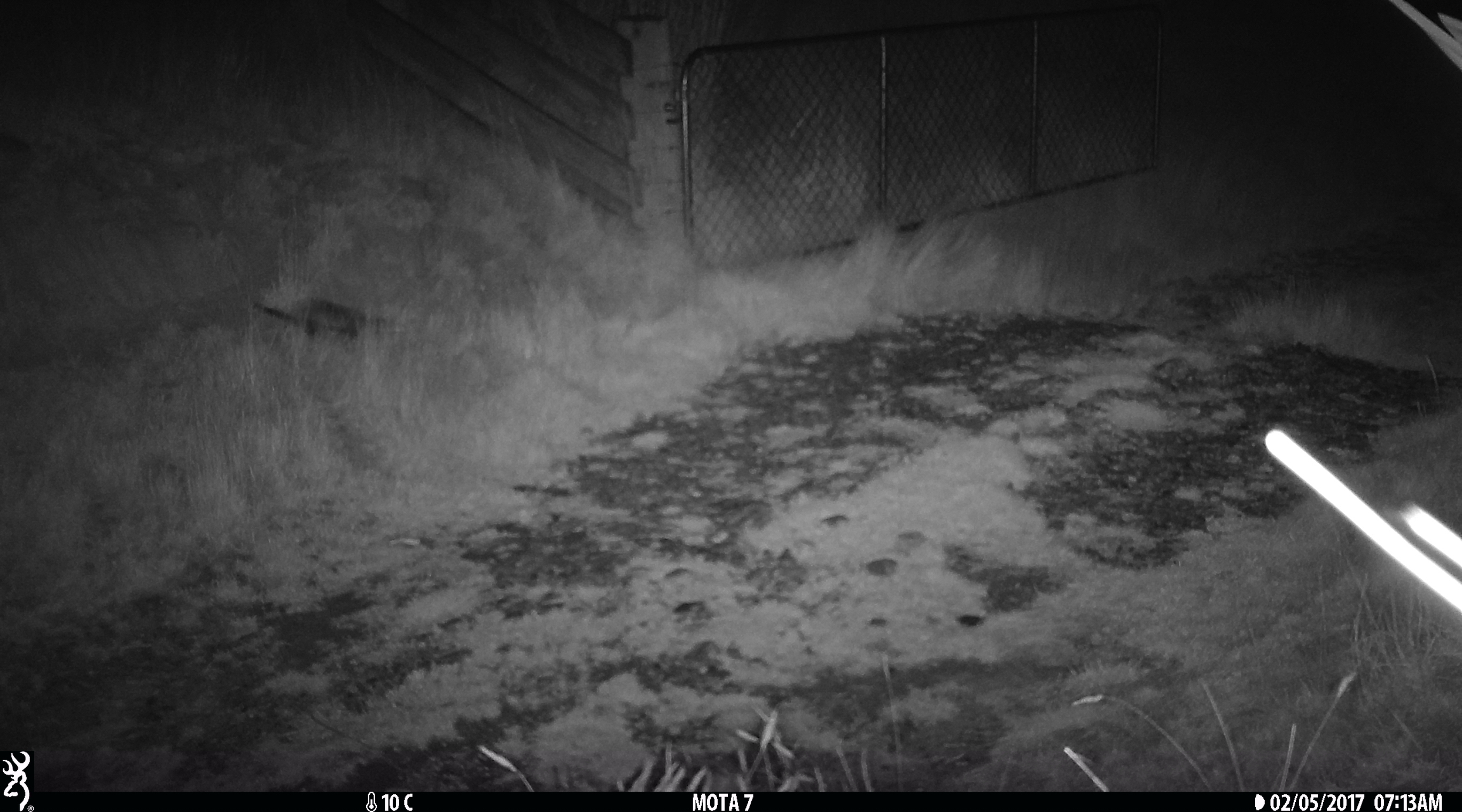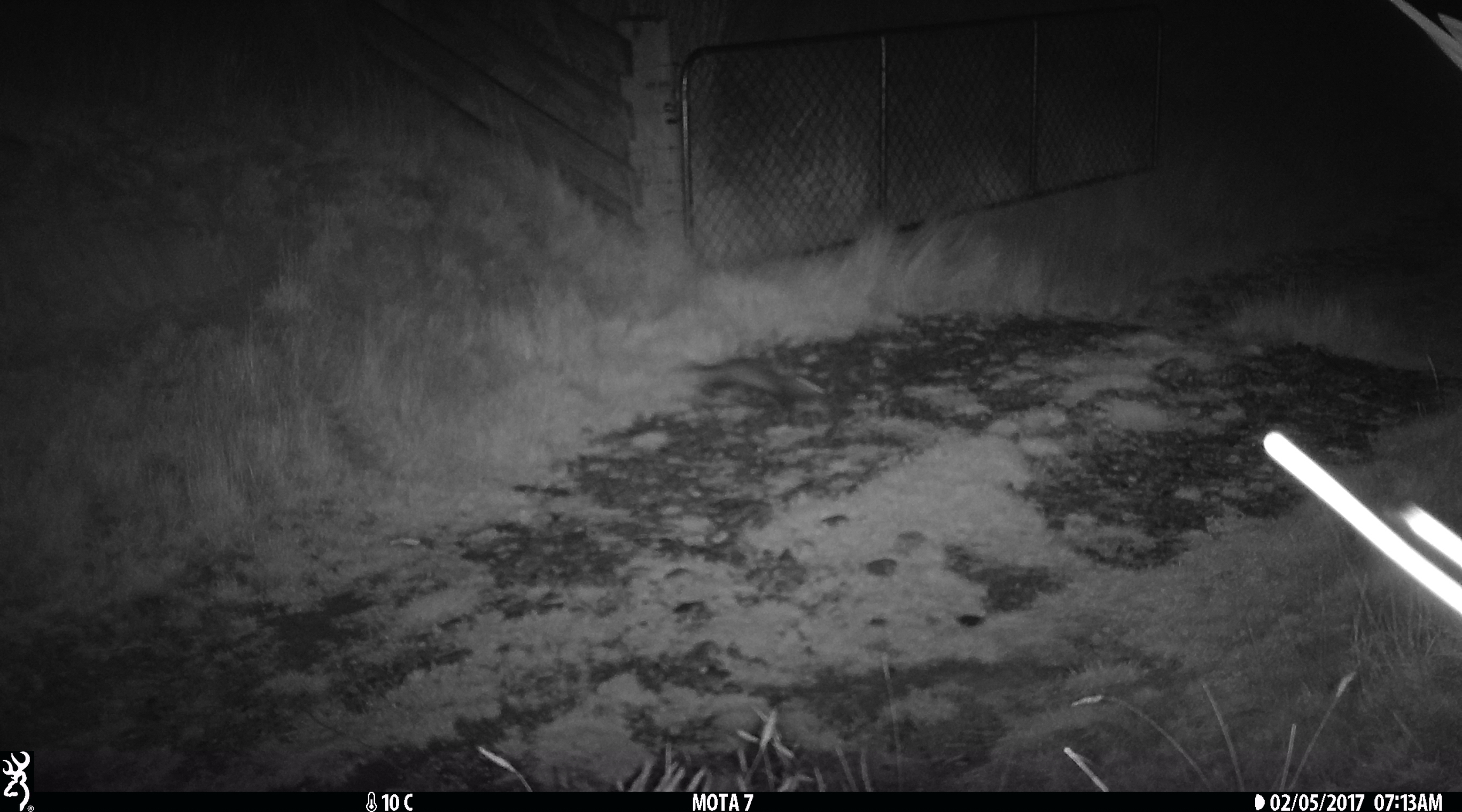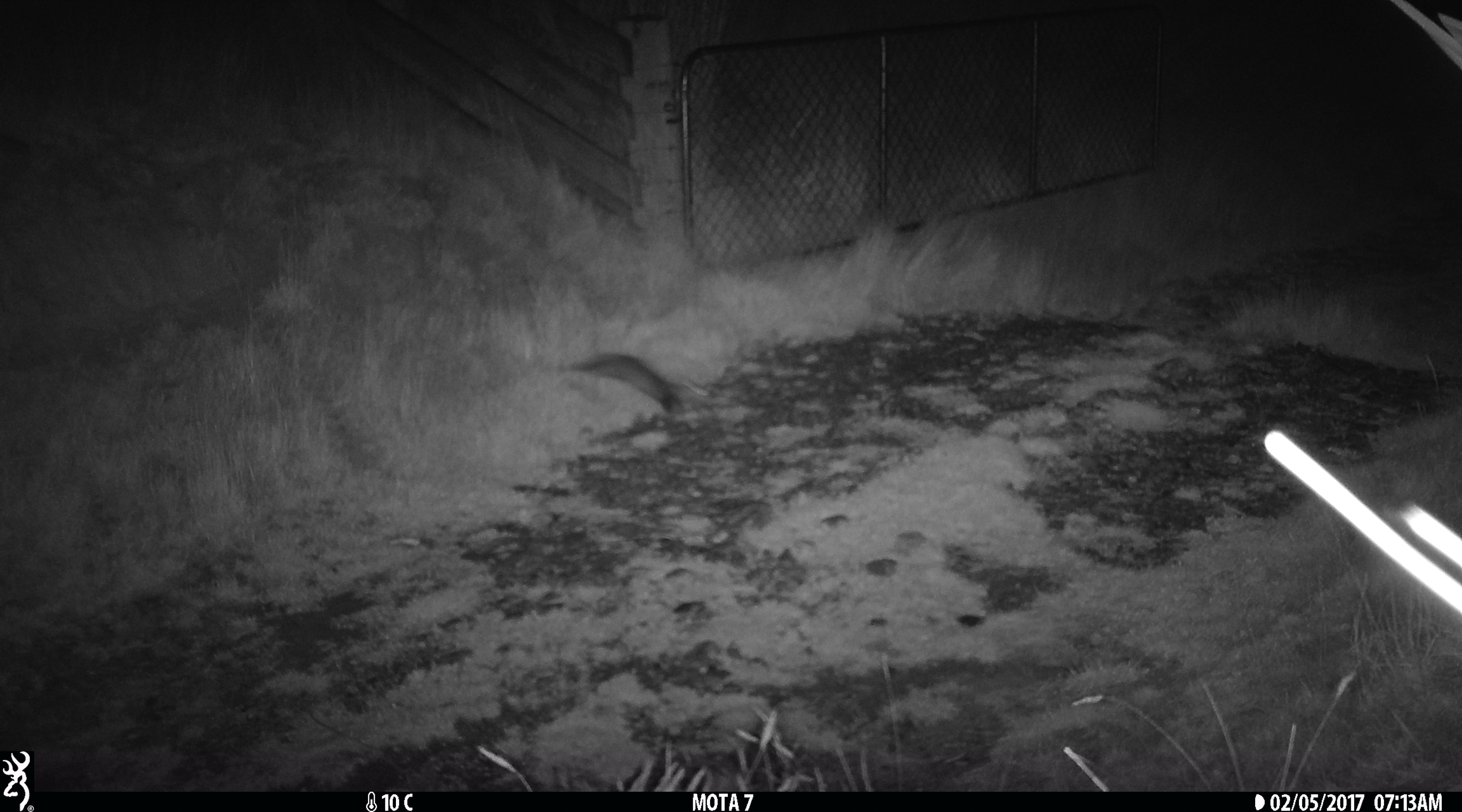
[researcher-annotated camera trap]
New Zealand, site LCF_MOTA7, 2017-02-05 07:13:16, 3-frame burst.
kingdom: Animalia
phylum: Chordata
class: Mammalia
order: Carnivora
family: Mustelidae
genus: Mustela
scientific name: Mustela furo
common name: ferret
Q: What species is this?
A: Ferret (Mustela furo).